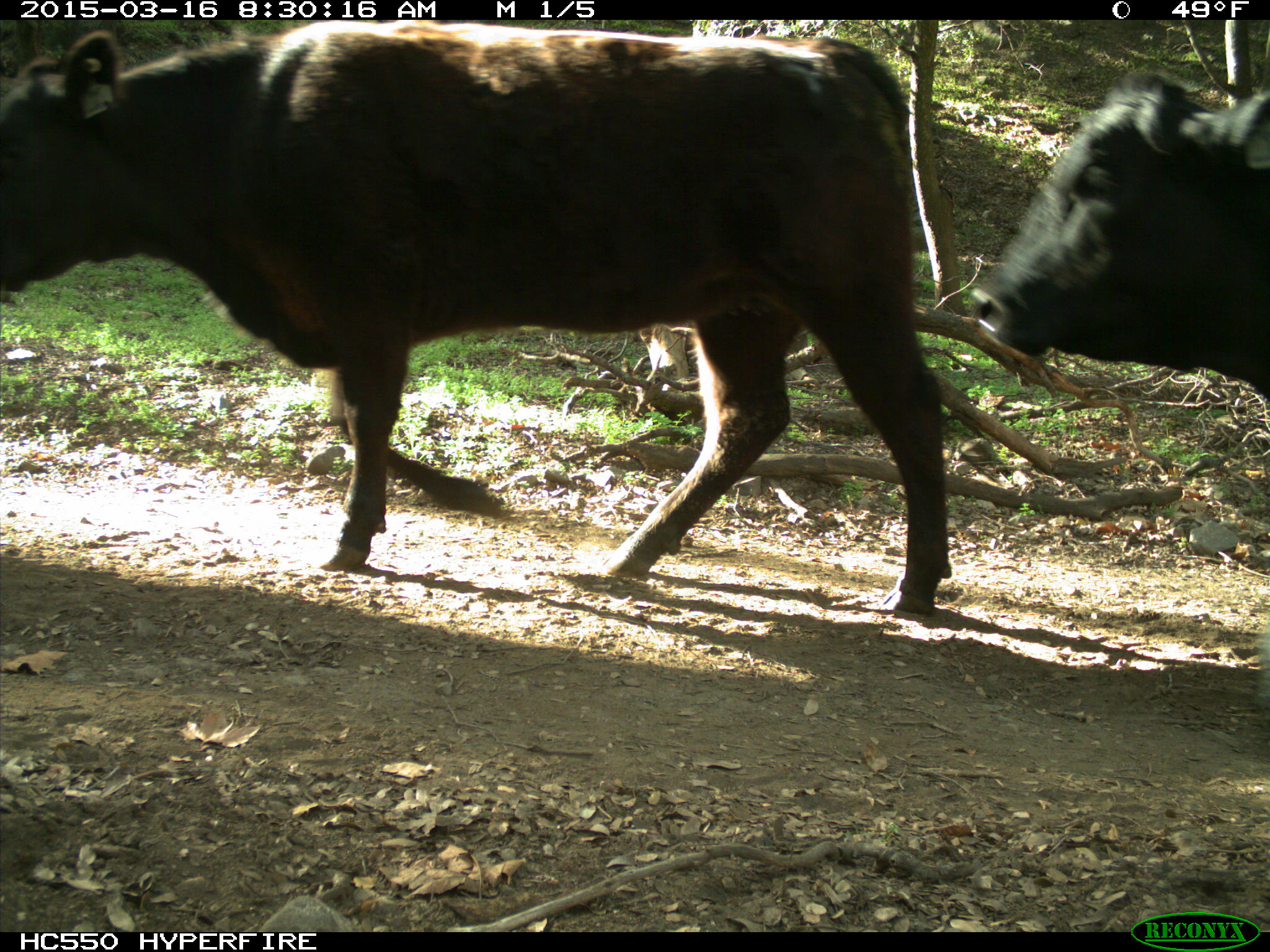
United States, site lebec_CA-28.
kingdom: Animalia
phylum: Chordata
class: Mammalia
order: Artiodactyla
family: Bovidae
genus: Bos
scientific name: Bos taurus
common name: domestic cow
Bos taurus (domestic cow).